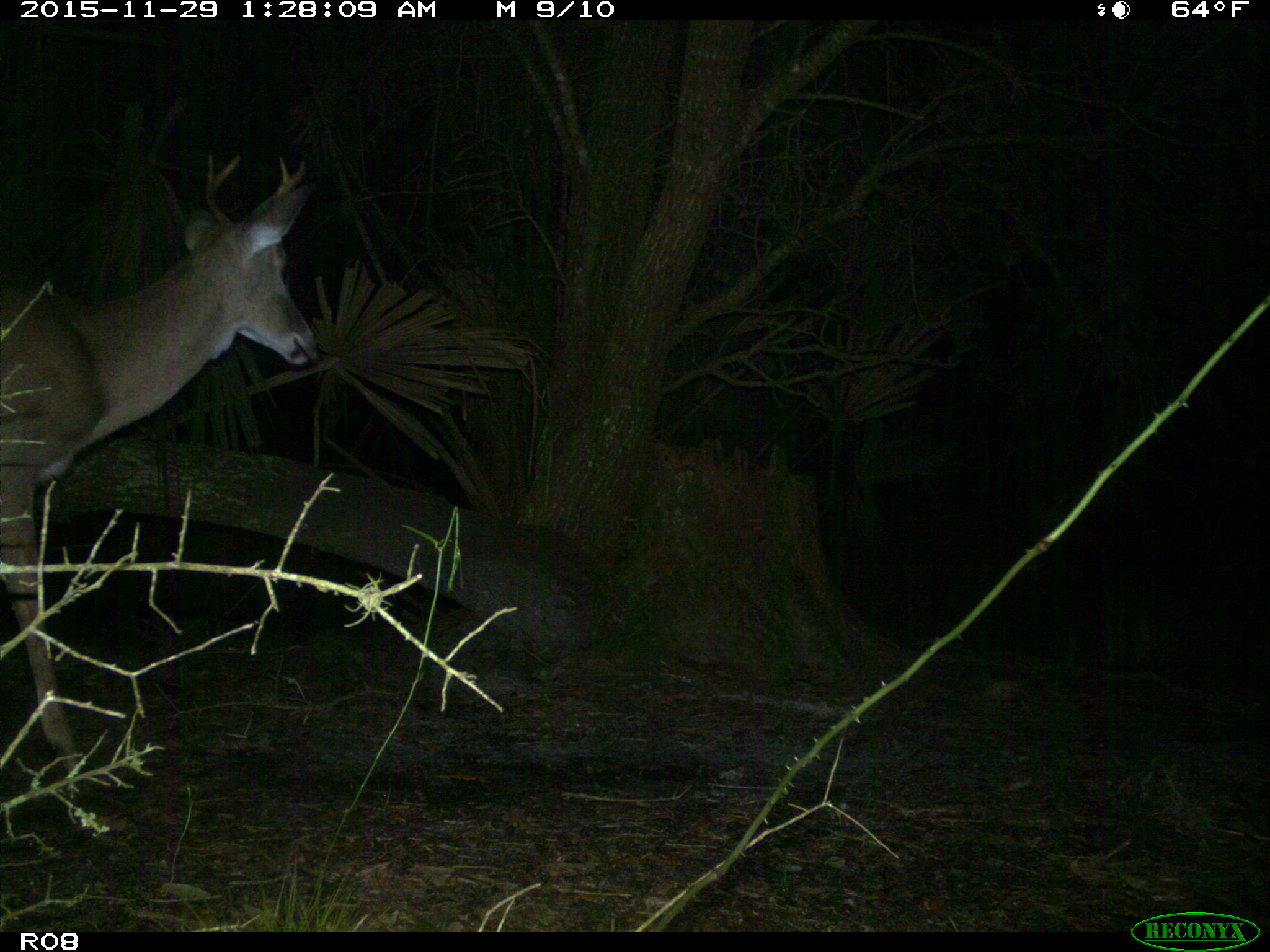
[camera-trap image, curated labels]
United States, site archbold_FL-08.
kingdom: Animalia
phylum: Chordata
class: Mammalia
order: Artiodactyla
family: Cervidae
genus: Odocoileus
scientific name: Odocoileus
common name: deer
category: unidentified deer